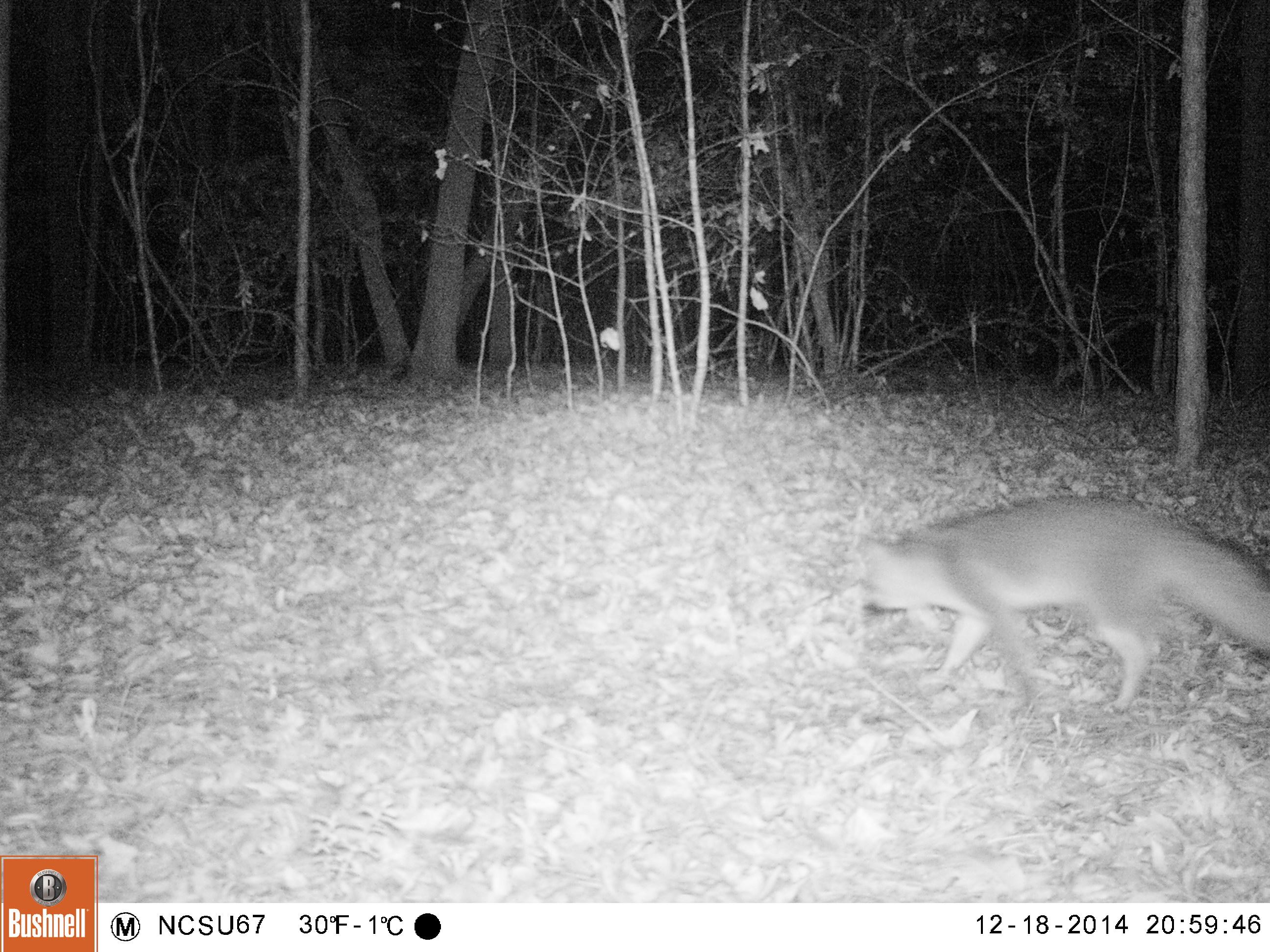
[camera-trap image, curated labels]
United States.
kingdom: Animalia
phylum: Chordata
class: Mammalia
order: Carnivora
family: Canidae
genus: Urocyon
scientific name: Urocyon cinereoargenteus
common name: gray fox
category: Grey Fox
Grey Fox (gray fox) (Urocyon cinereoargenteus).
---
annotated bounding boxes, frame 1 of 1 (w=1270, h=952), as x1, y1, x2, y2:
Grey Fox: 856, 482, 1270, 721